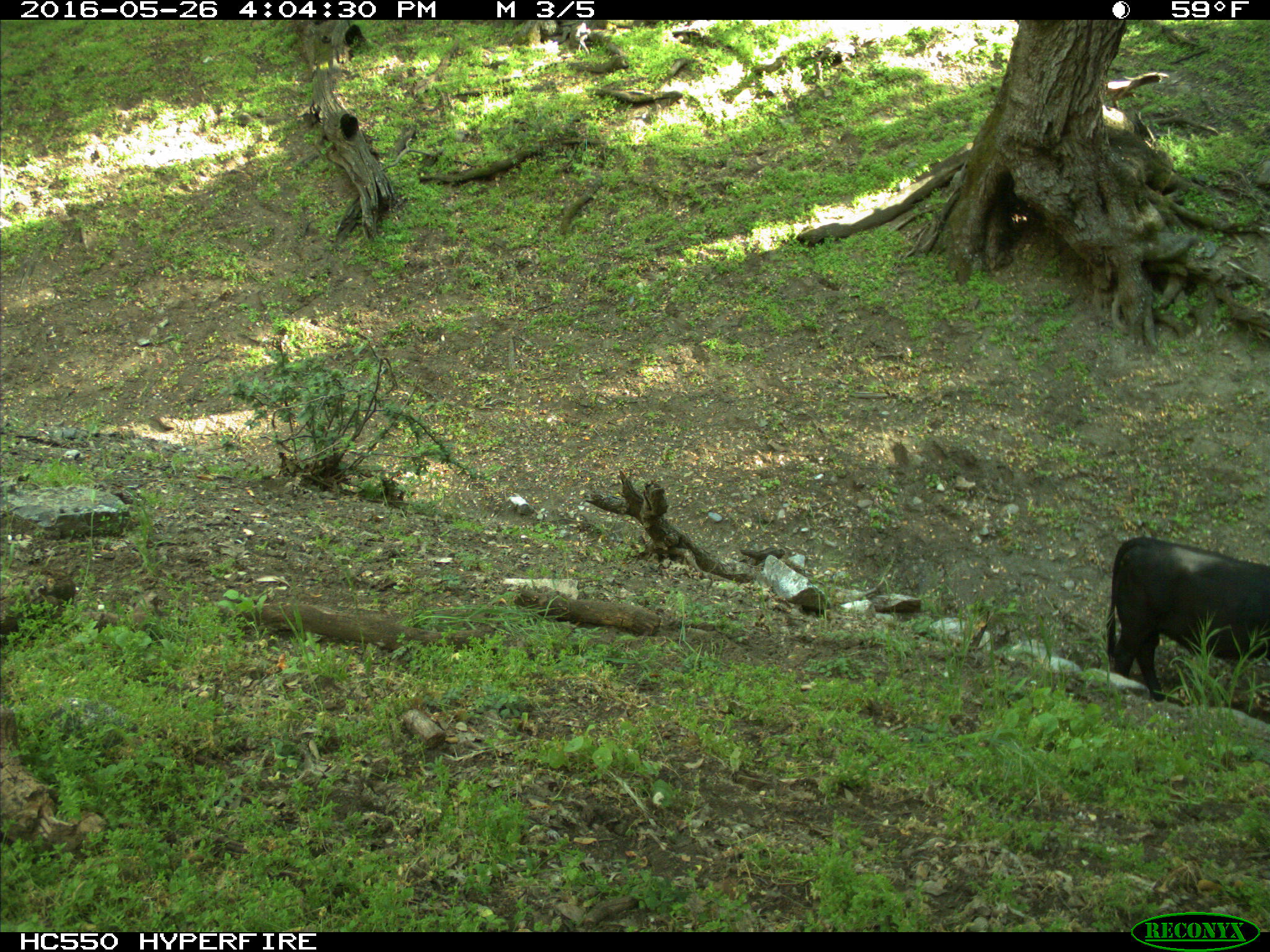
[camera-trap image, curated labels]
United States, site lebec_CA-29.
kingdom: Animalia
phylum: Chordata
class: Mammalia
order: Artiodactyla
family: Bovidae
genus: Bos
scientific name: Bos taurus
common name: domestic cow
Bos taurus (domestic cow).